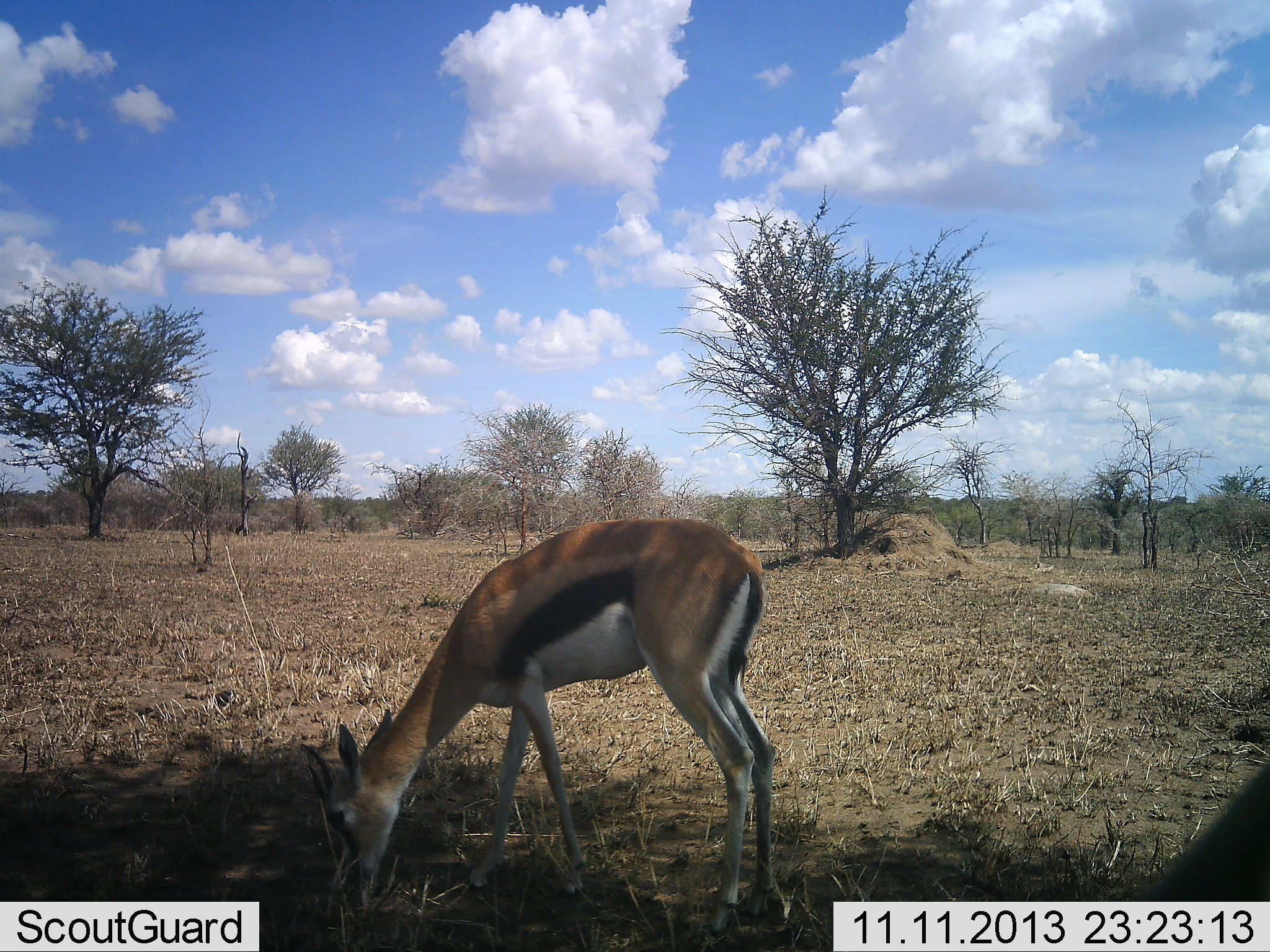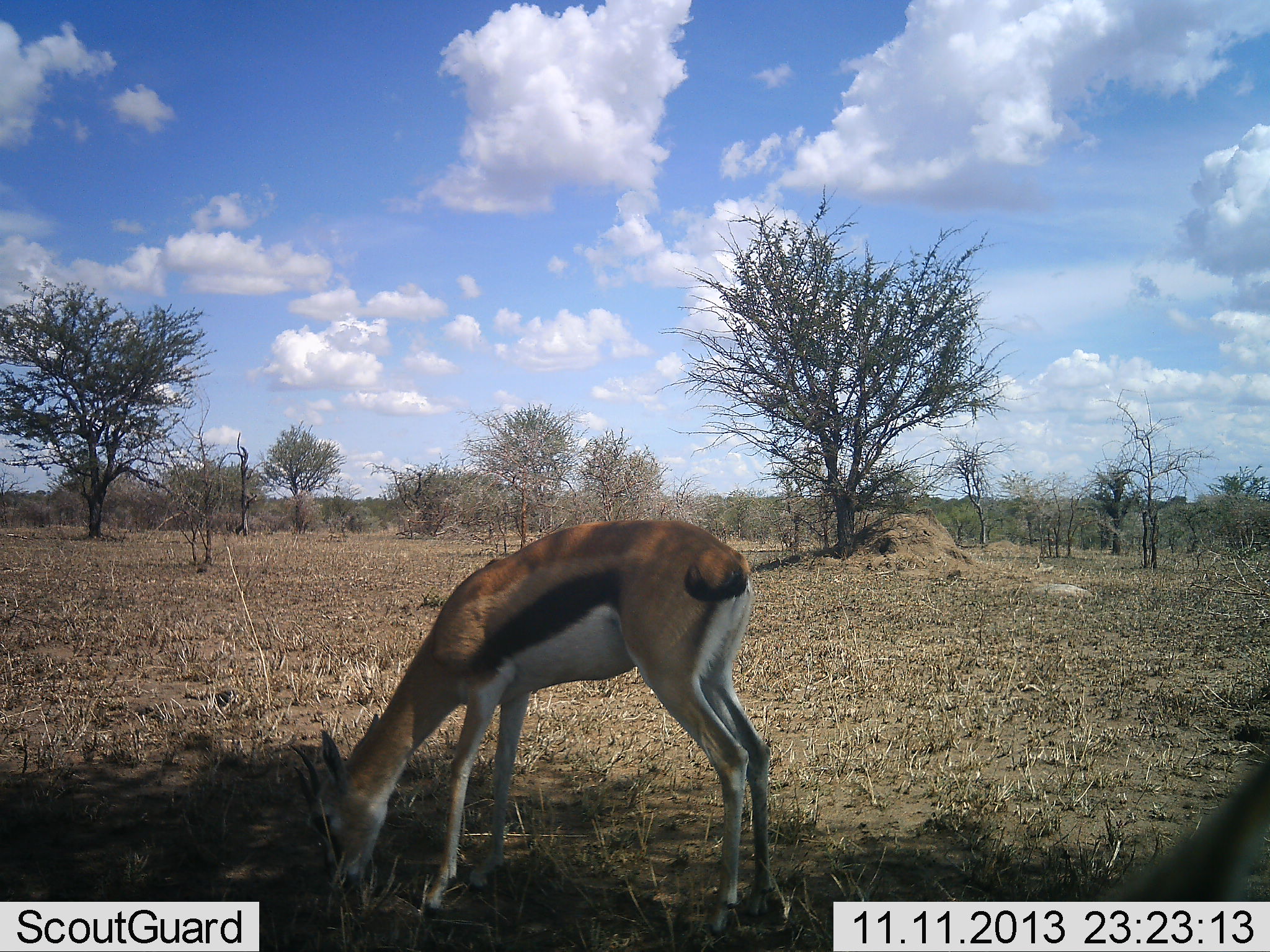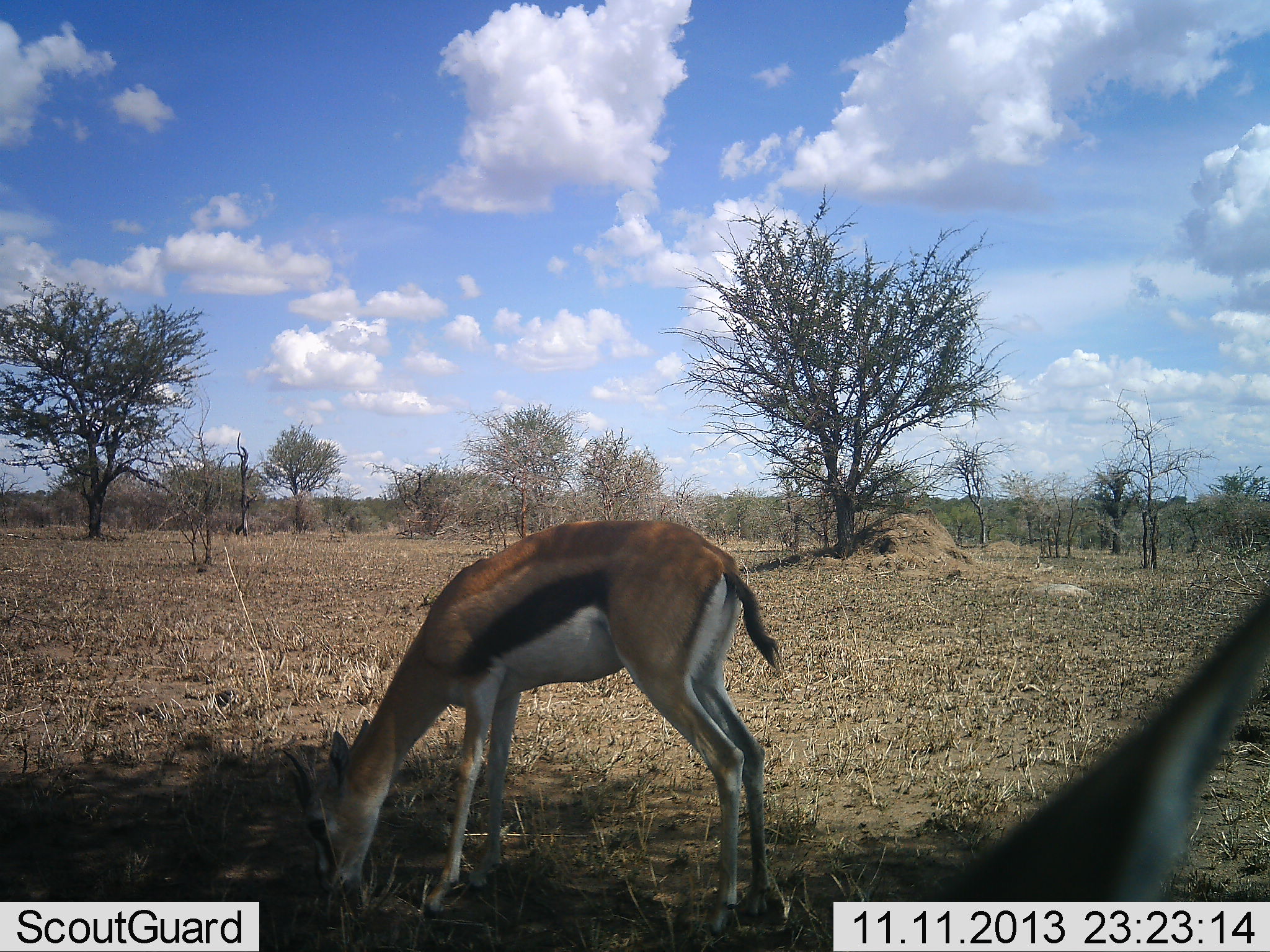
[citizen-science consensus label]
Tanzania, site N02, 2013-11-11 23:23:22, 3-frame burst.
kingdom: Animalia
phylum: Chordata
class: Mammalia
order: Artiodactyla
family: Bovidae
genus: Eudorcas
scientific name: Eudorcas thomsonii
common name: thomson's gazelle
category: gazellethomsons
Gazellethomsons (thomson's gazelle) (Eudorcas thomsonii), count 2. Behavior (volunteer vote fractions): standing 30%, resting 0%, moving 0%, interacting 0%. Young present (vote fraction): 0%. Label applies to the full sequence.